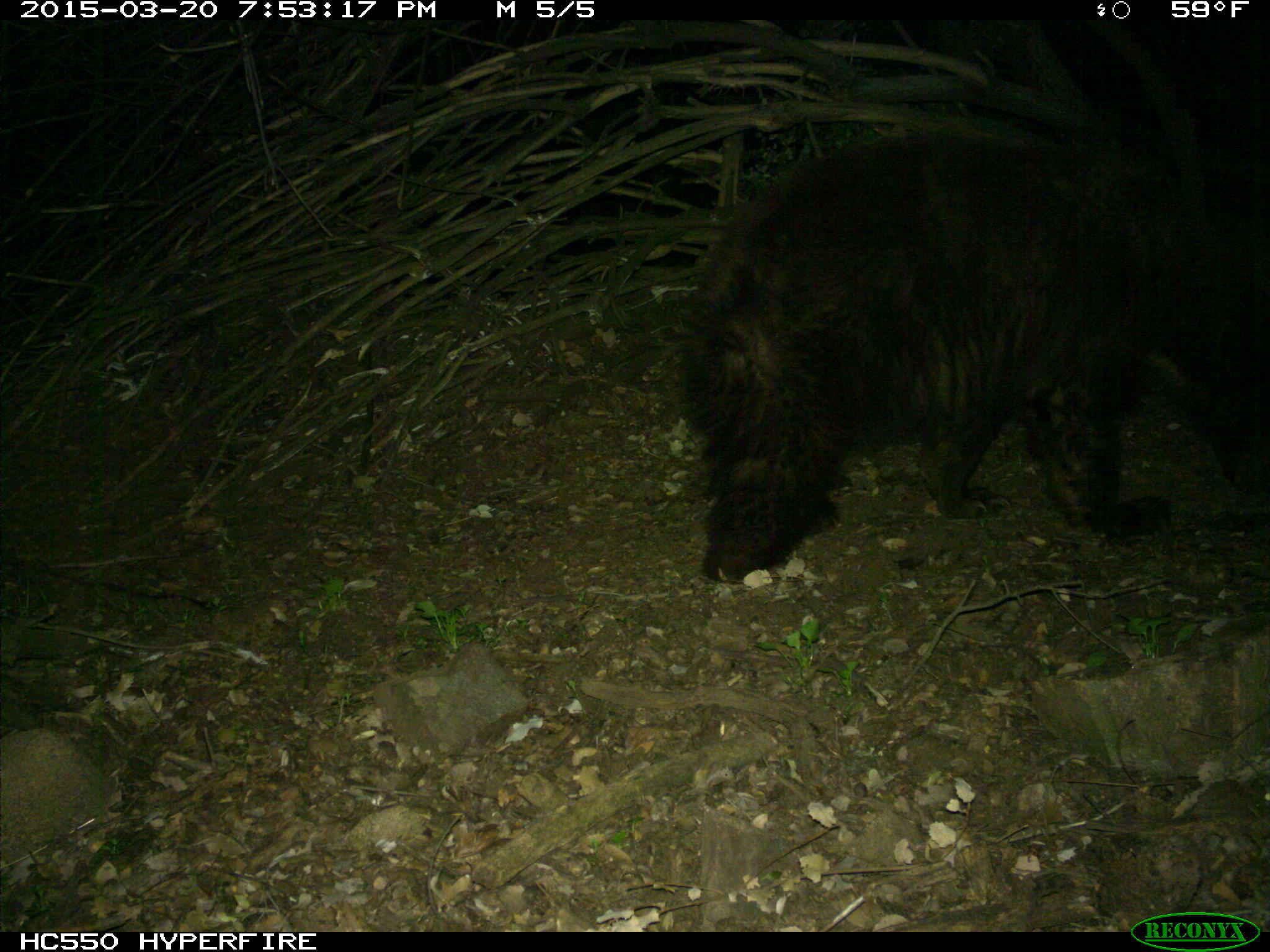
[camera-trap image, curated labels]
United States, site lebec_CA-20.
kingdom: Animalia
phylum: Chordata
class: Mammalia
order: Carnivora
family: Ursidae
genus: Ursus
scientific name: Ursus americanus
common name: american black bear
Ursus americanus (american black bear).